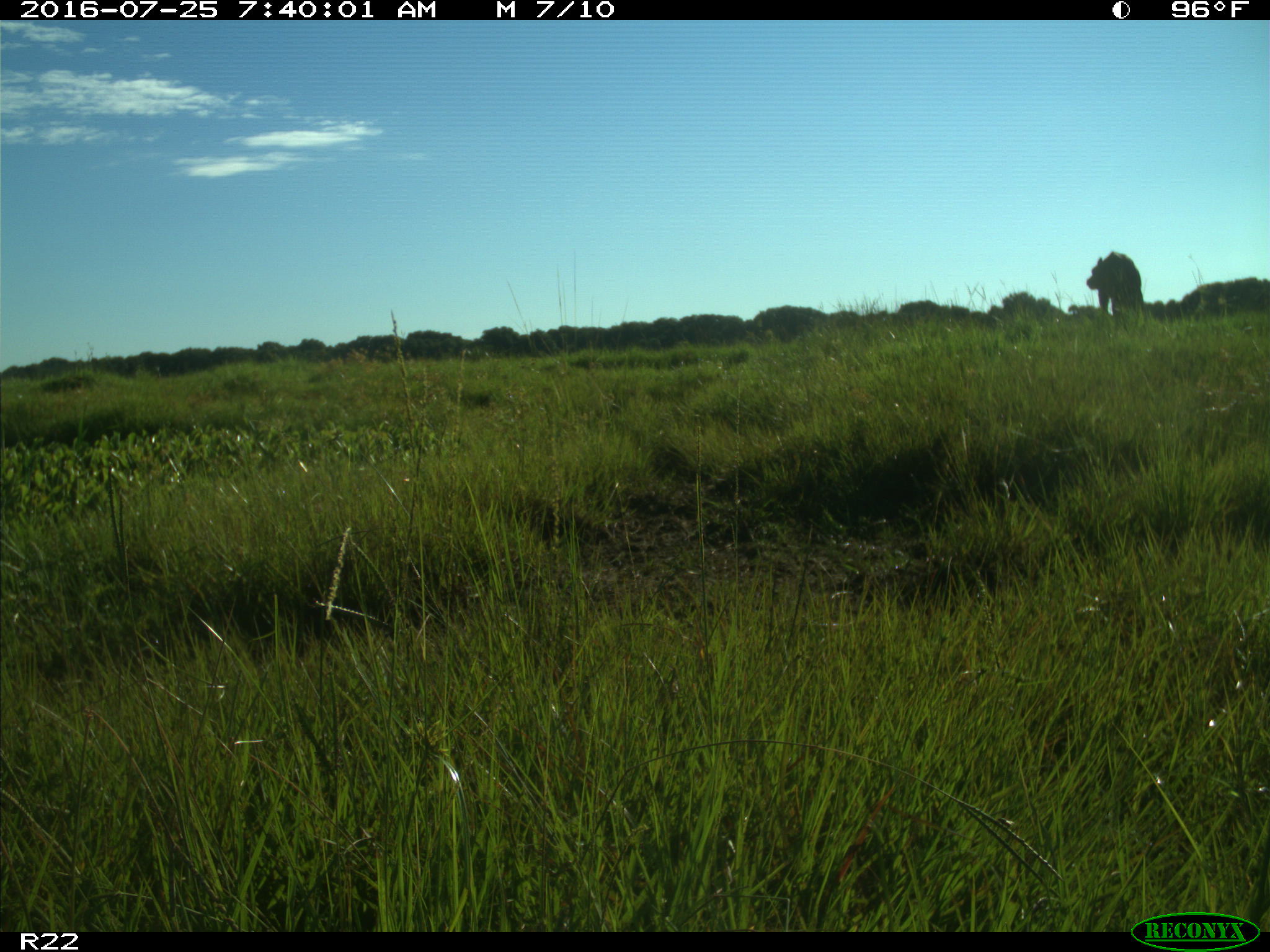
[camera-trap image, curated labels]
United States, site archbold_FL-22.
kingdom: Animalia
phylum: Chordata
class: Mammalia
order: Artiodactyla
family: Bovidae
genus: Bos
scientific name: Bos taurus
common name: domestic cow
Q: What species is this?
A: Bos taurus (domestic cow).